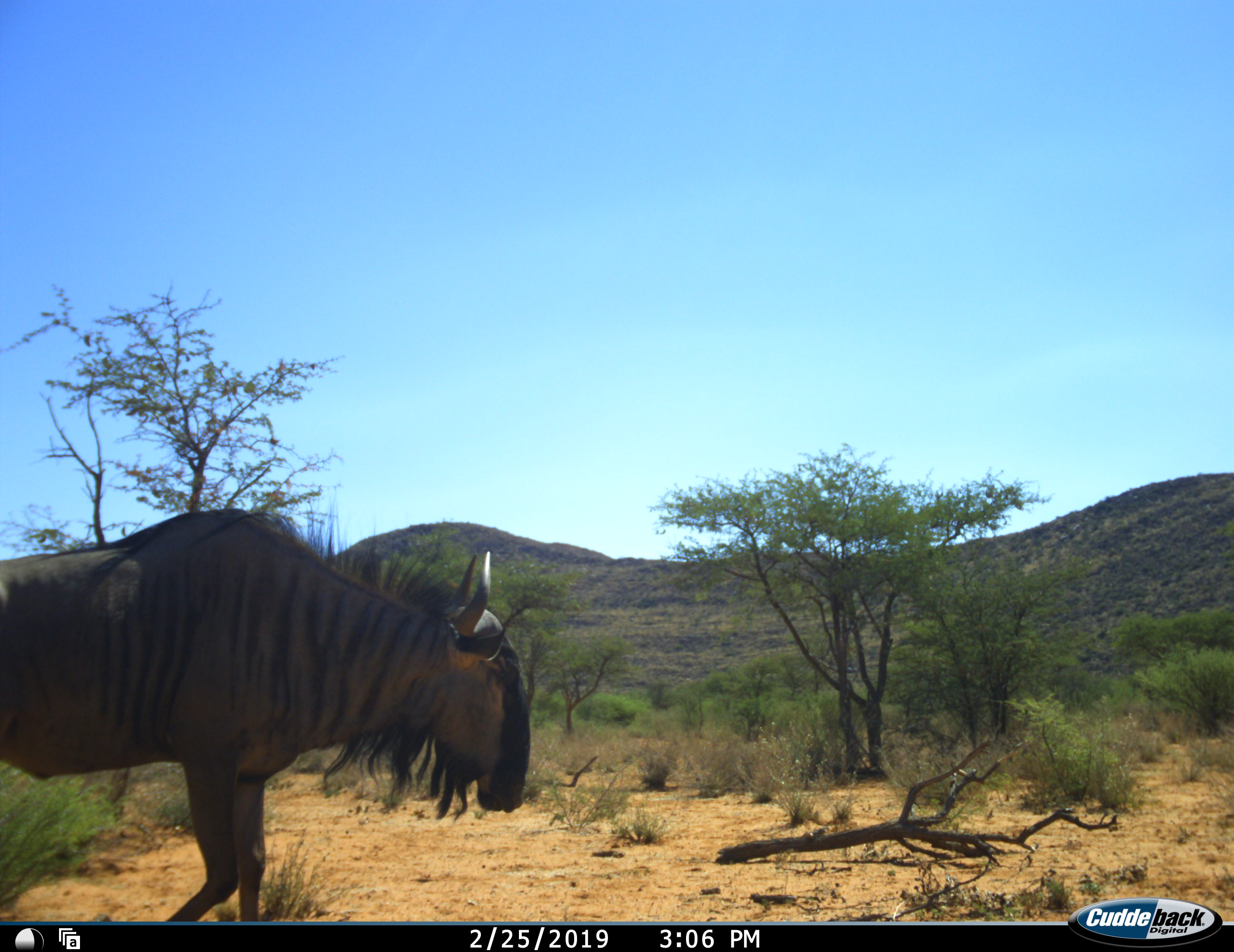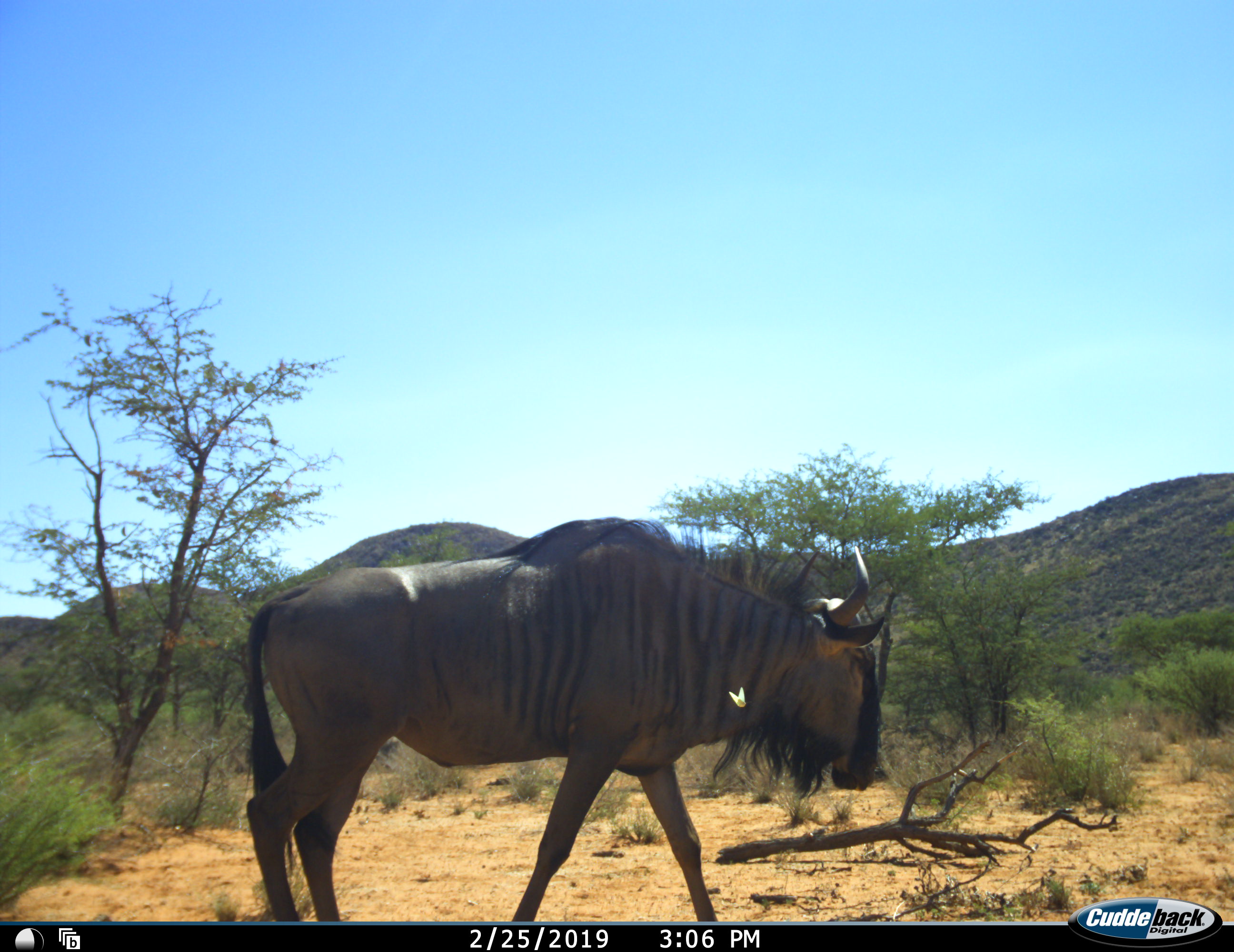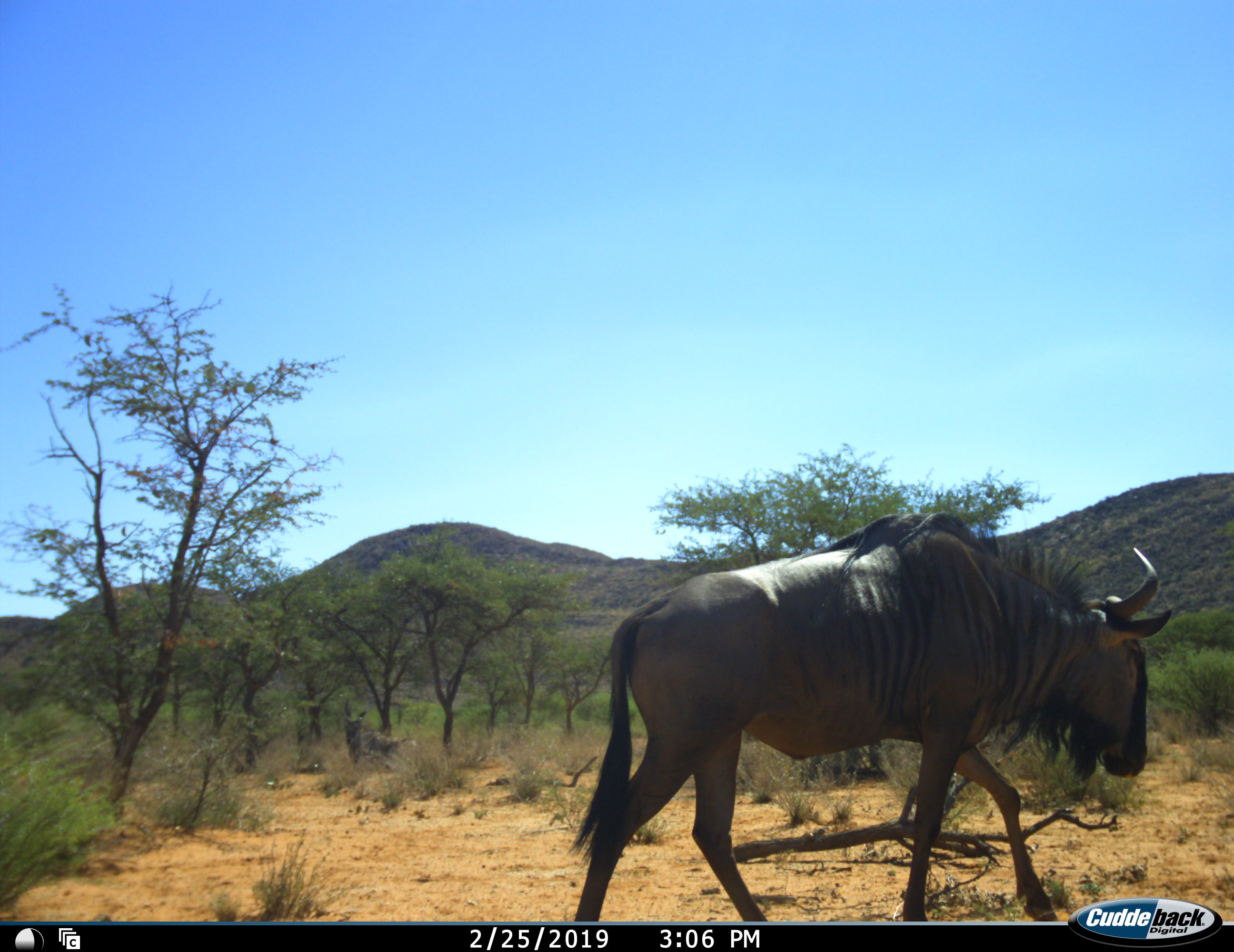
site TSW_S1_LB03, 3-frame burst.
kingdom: Animalia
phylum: Chordata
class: Mammalia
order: Artiodactyla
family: Bovidae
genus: Connochaetes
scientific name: Connochaetes taurinus taurinus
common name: blue wildebeest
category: wildebeestblue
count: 1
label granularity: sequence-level